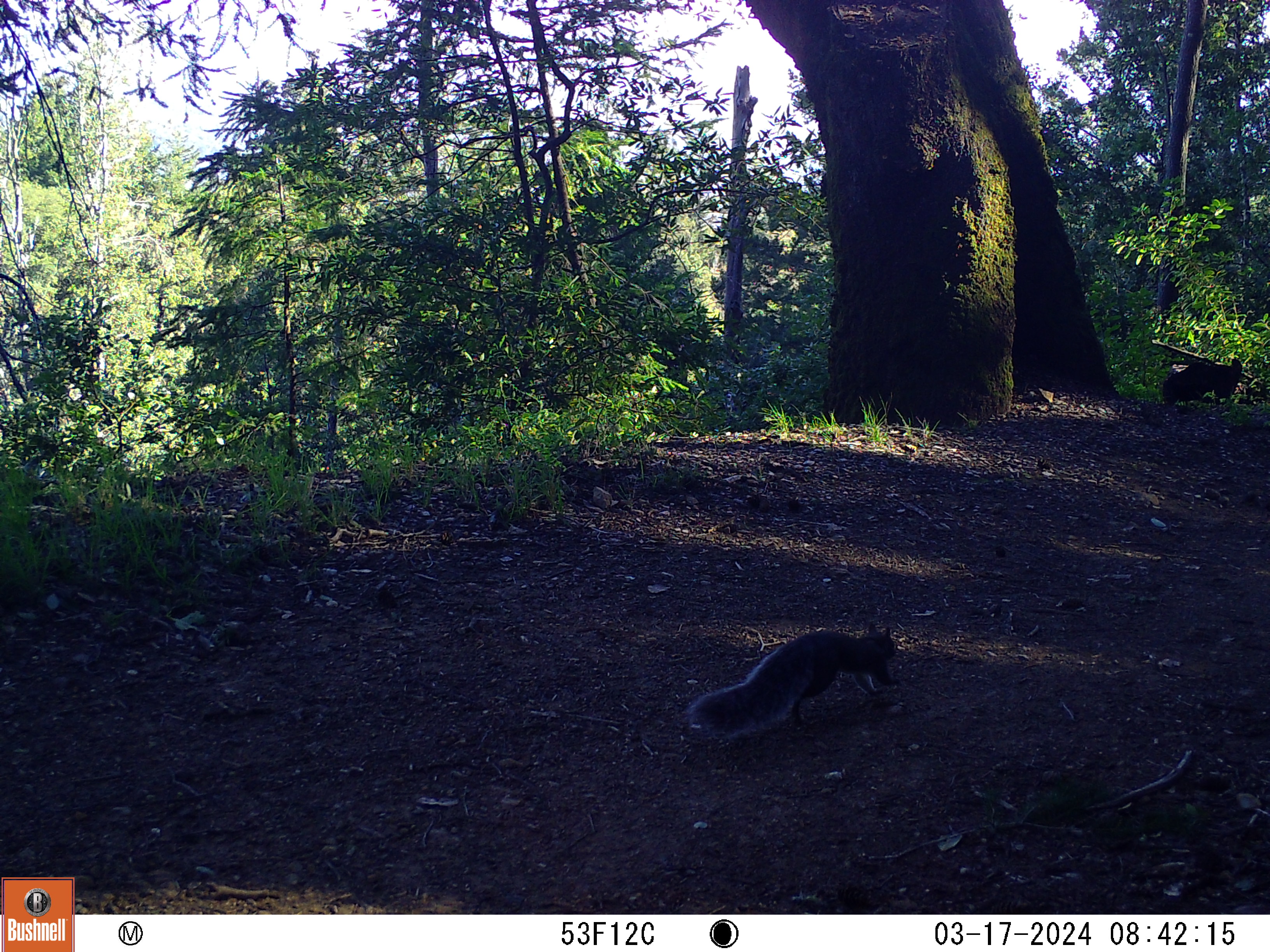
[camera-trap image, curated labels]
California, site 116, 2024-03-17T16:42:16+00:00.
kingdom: Animalia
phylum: Chordata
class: Mammalia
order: Rodentia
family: Sciuridae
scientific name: Sciuridae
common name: squirrel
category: unknown squirrel